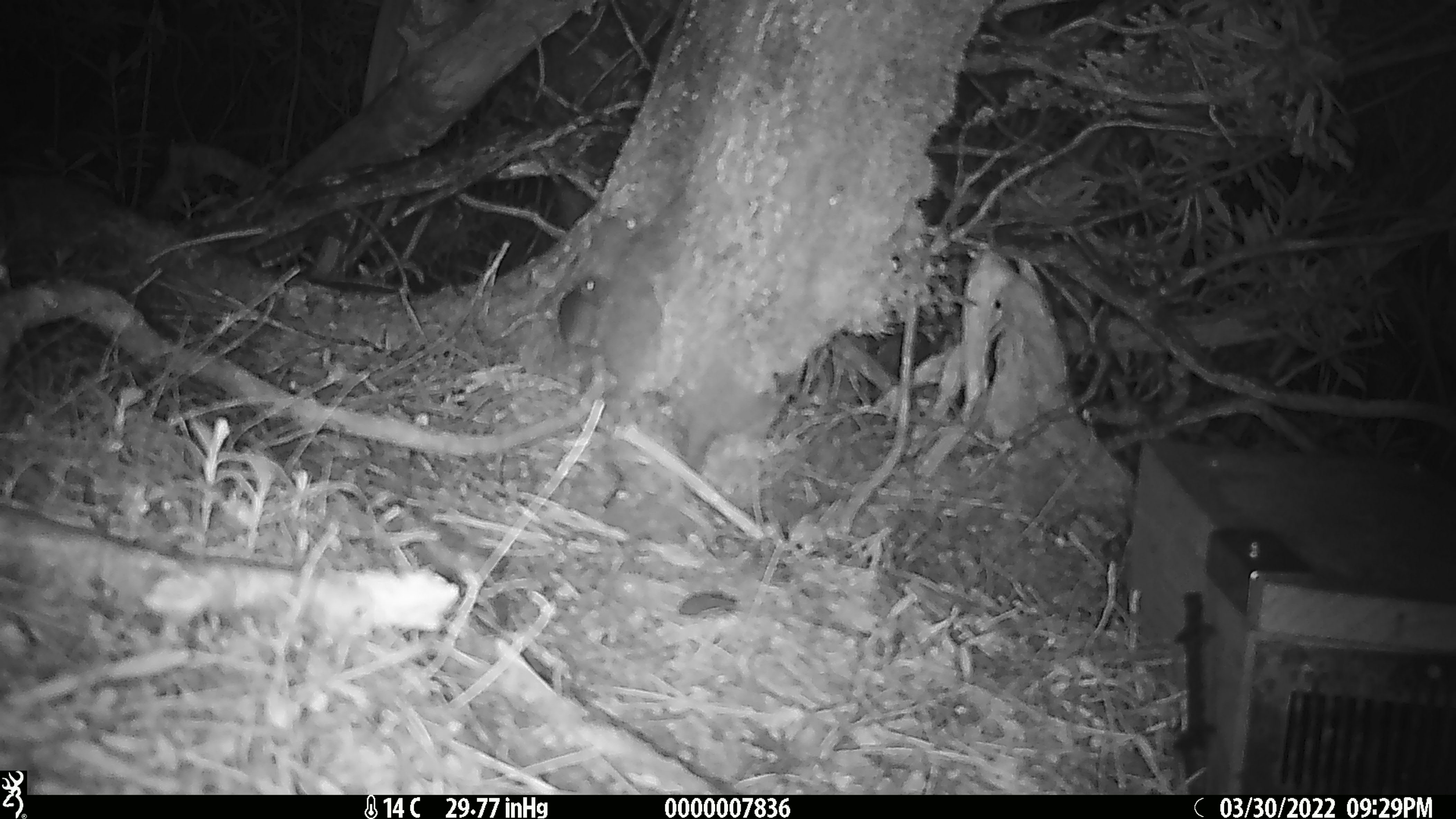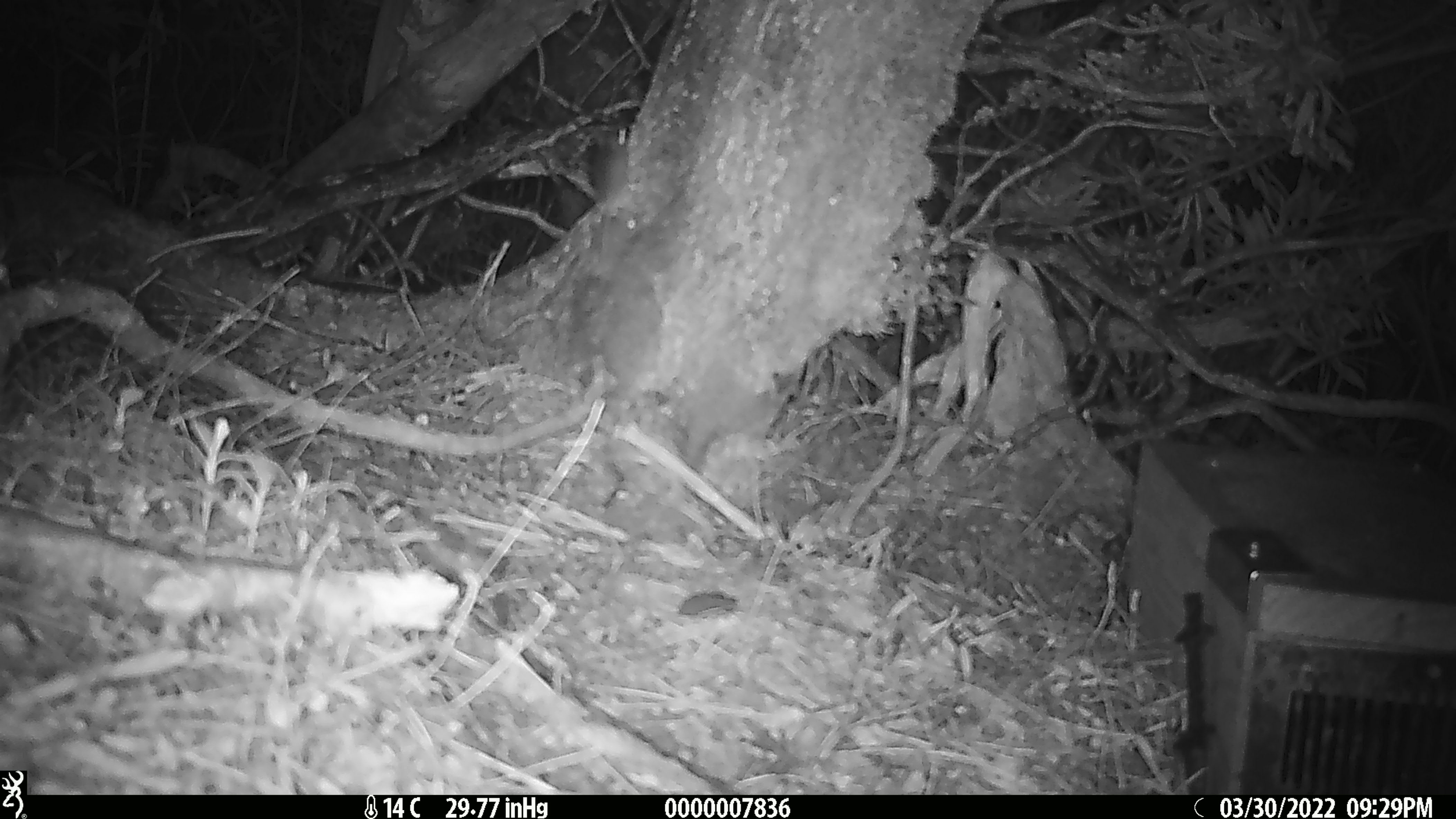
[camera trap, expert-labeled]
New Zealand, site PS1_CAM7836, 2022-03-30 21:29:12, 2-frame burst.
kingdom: Animalia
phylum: Chordata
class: Mammalia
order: Rodentia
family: Muridae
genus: Mus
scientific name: Mus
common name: mouse